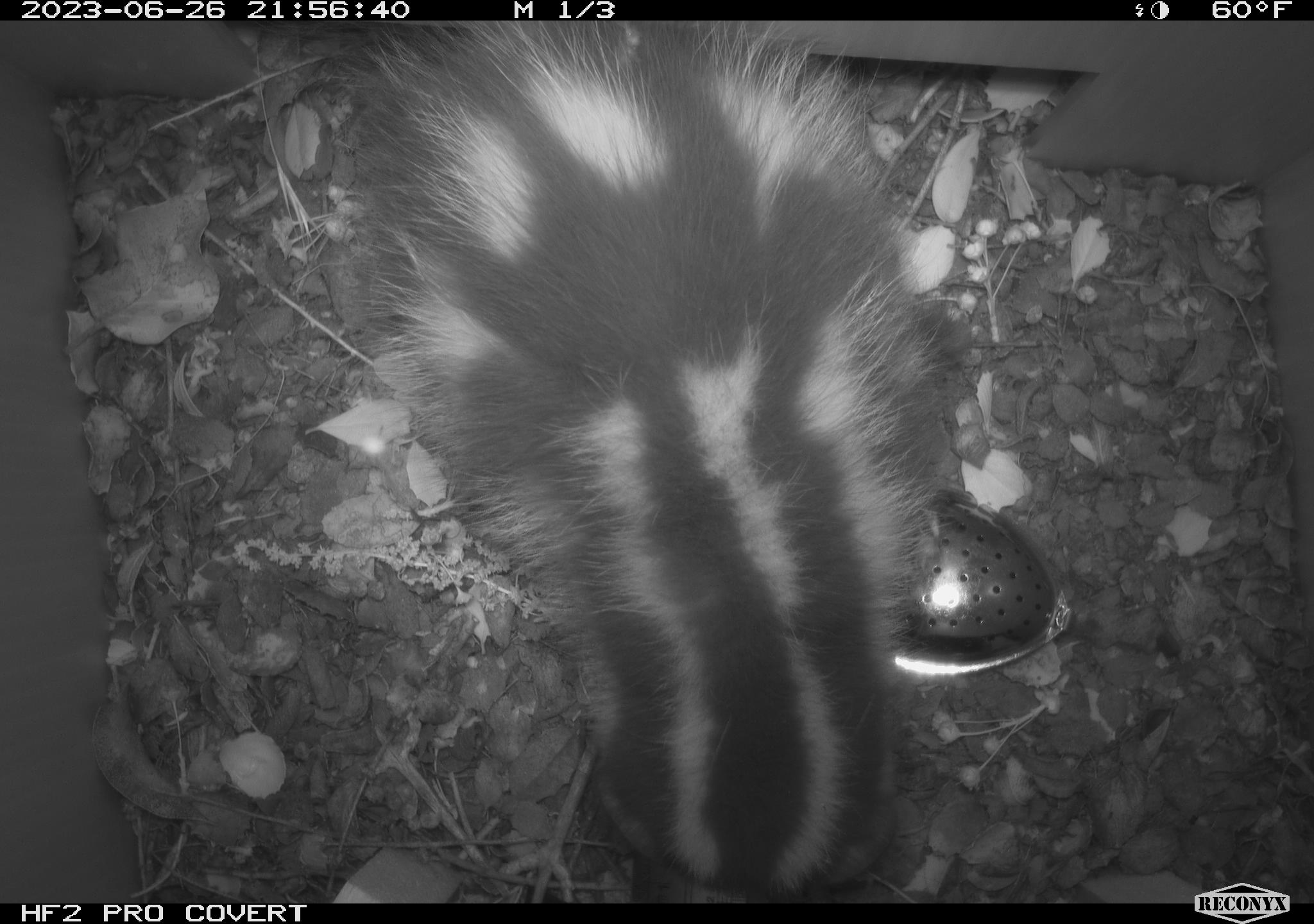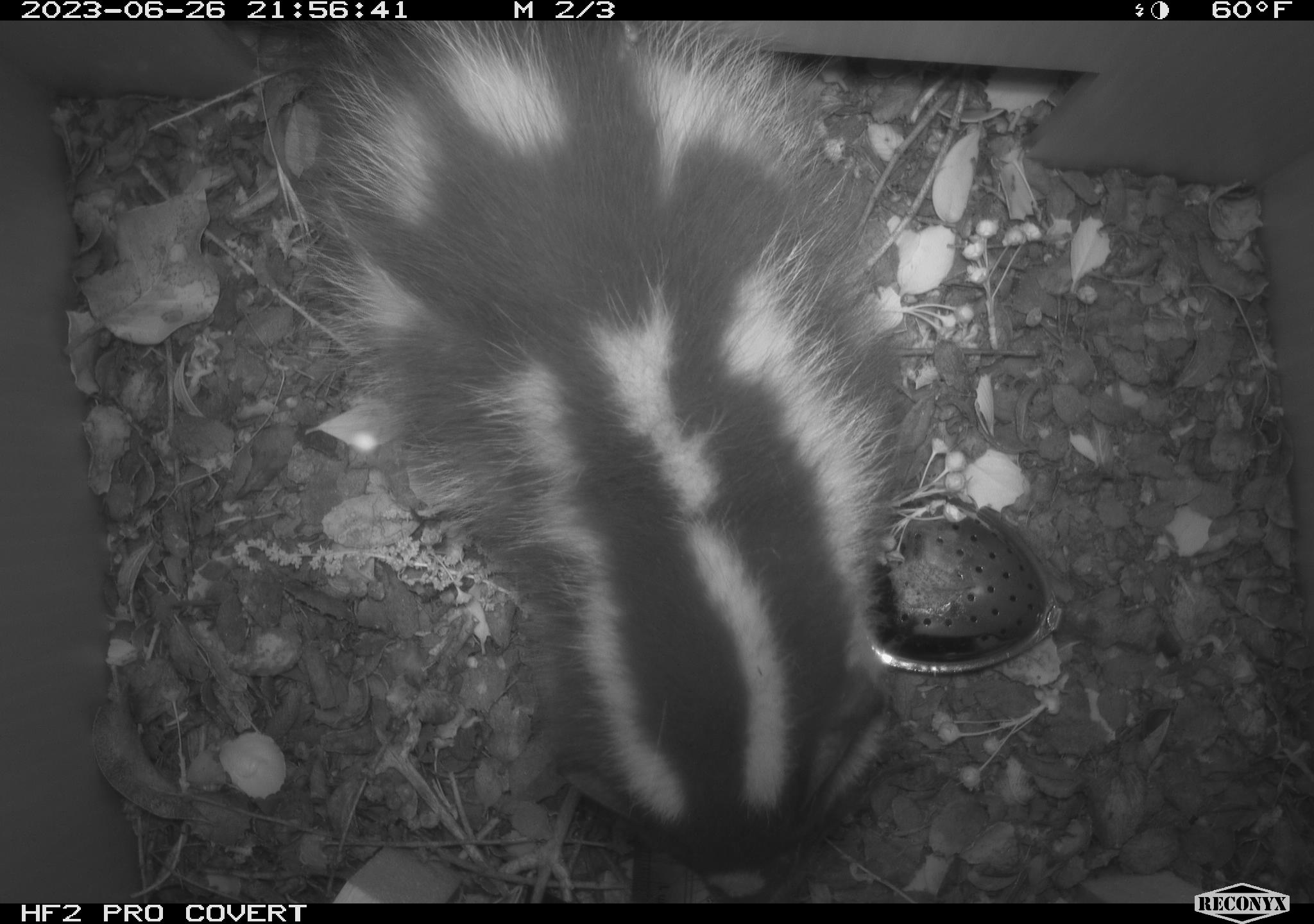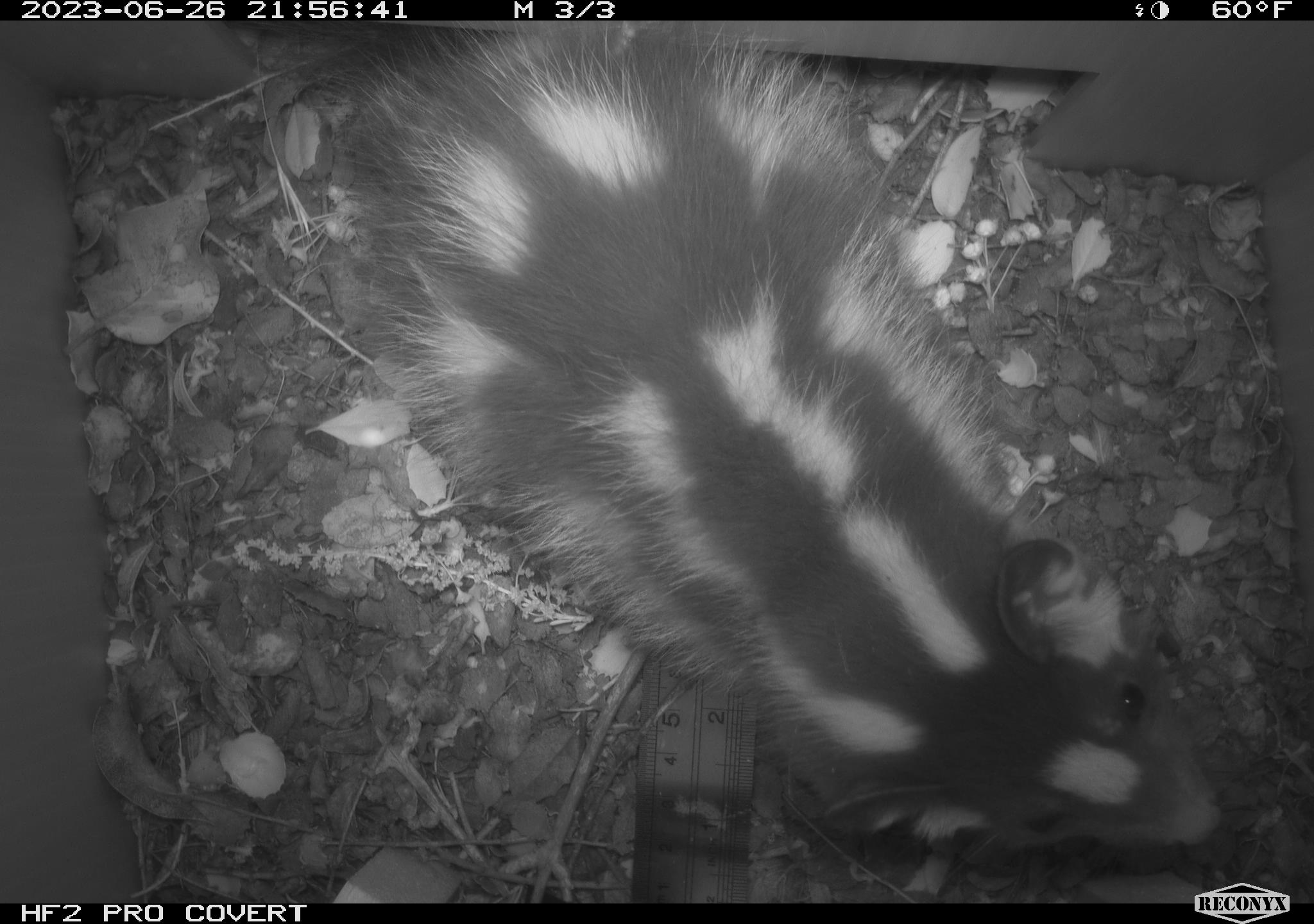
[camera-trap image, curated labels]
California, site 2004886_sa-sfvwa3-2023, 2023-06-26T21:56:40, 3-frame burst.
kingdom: Animalia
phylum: Chordata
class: Mammalia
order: Carnivora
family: Mephitidae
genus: Spilogale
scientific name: Spilogale gracilis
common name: western spotted skunk